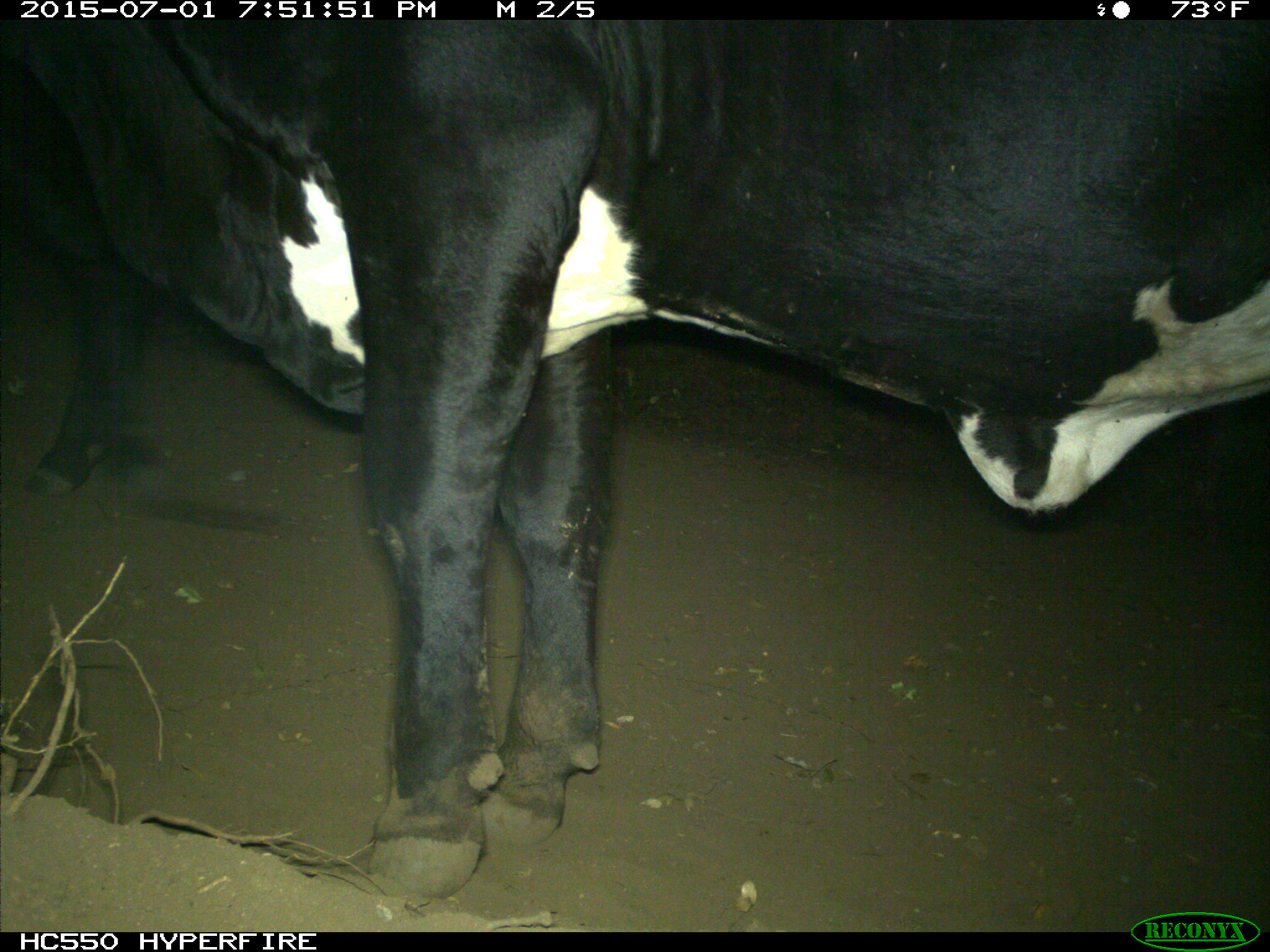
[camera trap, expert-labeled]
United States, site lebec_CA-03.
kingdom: Animalia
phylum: Chordata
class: Mammalia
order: Artiodactyla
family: Bovidae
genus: Bos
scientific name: Bos taurus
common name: domestic cow